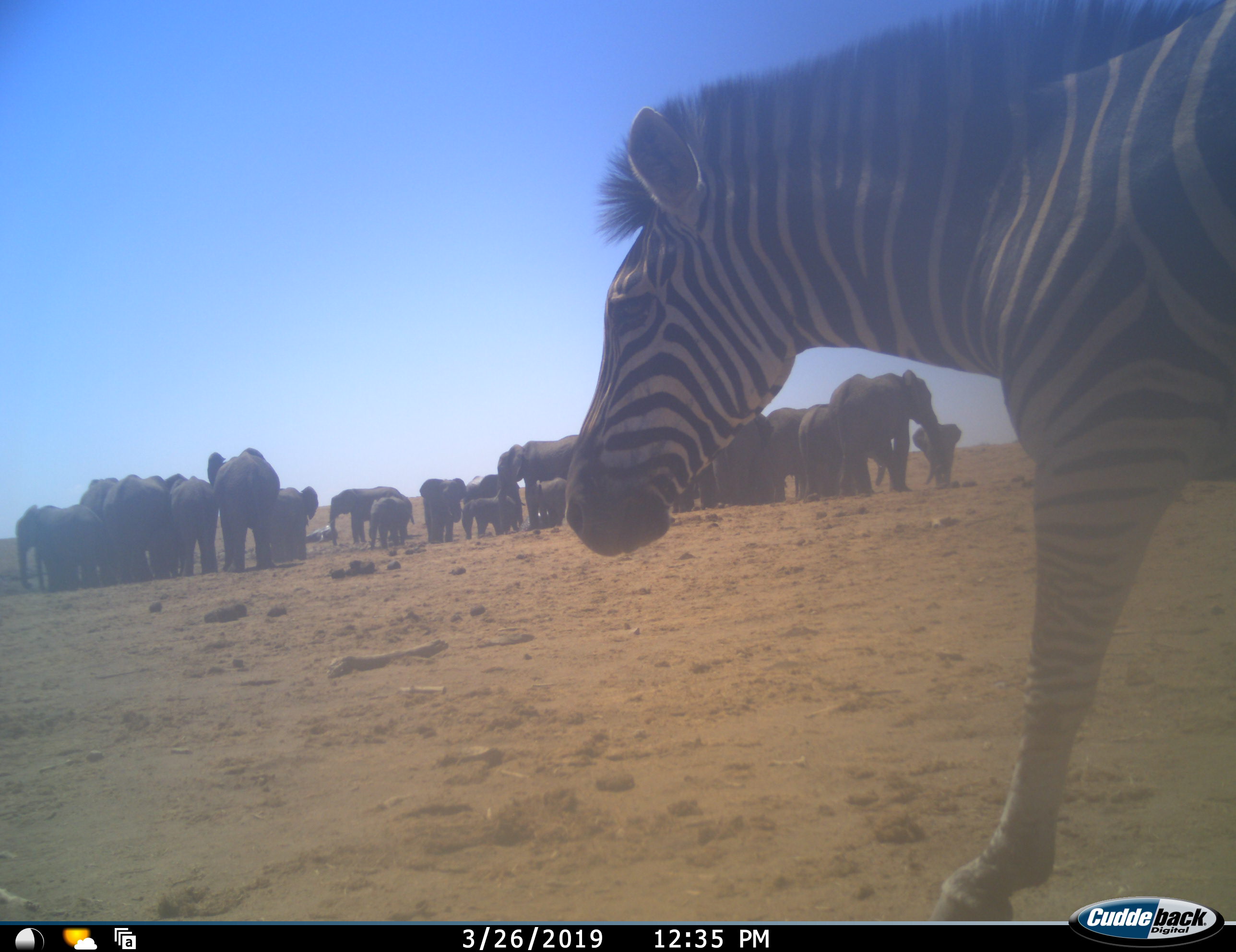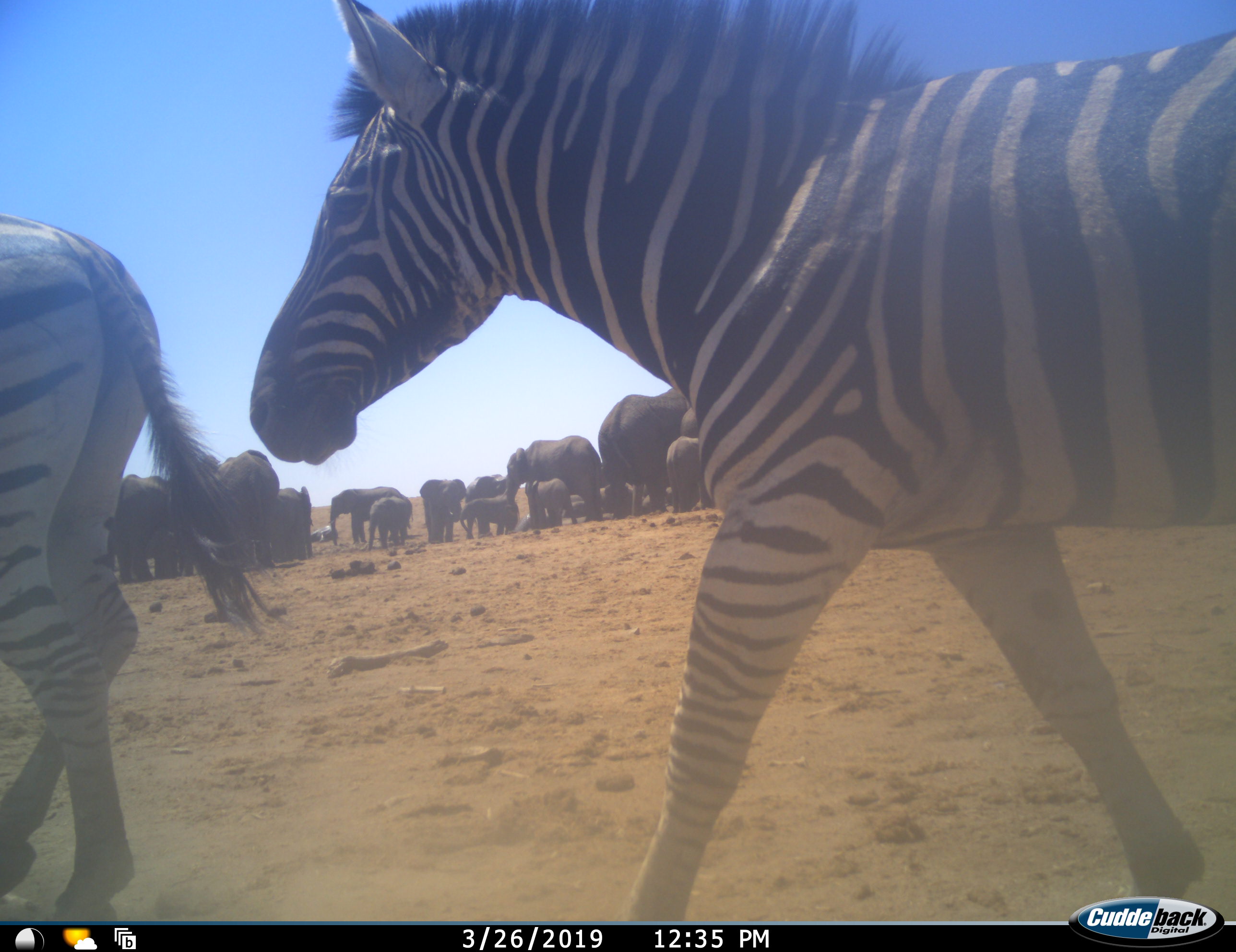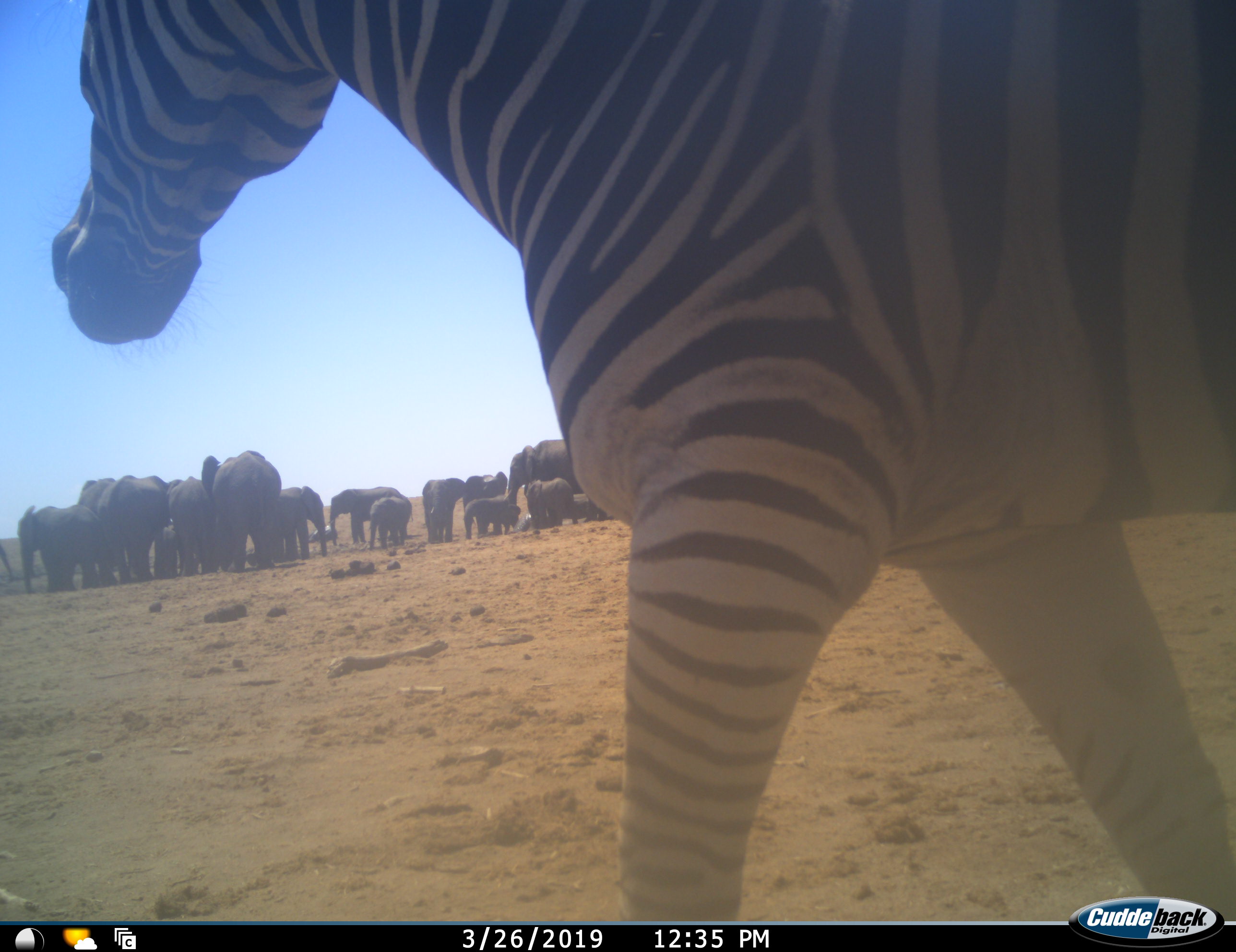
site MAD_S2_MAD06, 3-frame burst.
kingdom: Animalia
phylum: Chordata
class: Mammalia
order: Proboscidea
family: Elephantidae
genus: Loxodonta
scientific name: Loxodonta africana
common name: african bush elephant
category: elephant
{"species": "elephant (african bush elephant) (Loxodonta africana)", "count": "11-50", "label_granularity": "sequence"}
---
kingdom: Animalia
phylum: Chordata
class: Mammalia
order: Perissodactyla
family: Equidae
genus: Equus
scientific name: Equus quagga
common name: plains zebra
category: zebraplains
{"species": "zebraplains (plains zebra) (Equus quagga)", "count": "2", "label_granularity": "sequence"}